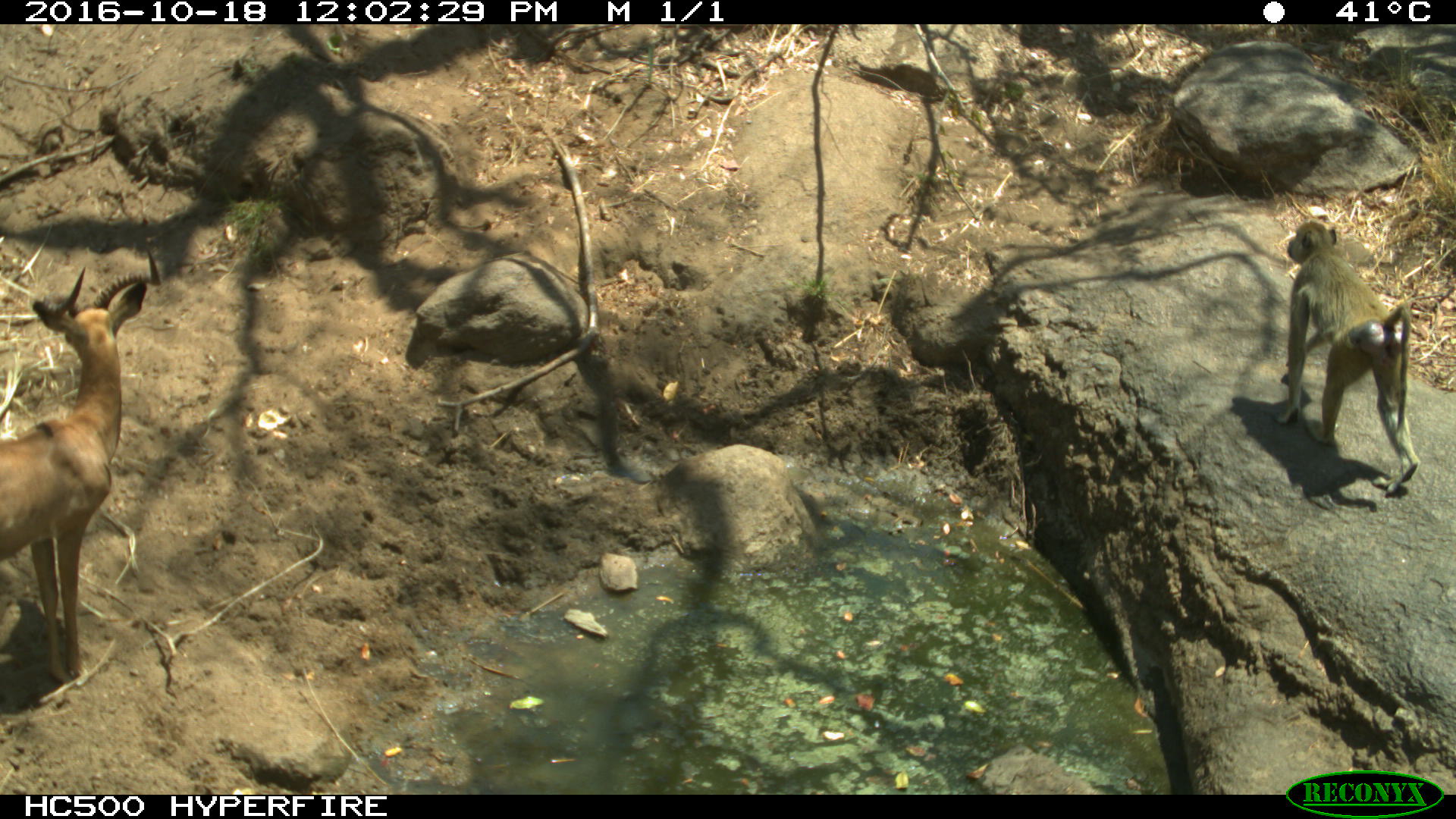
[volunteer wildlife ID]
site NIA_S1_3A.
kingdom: Animalia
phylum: Chordata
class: Mammalia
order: Primates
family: Cercopithecidae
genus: Papio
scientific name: Papio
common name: baboon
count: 1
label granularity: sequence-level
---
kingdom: Animalia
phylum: Chordata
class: Mammalia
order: Artiodactyla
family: Bovidae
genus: Aepyceros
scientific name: Aepyceros melampus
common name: impala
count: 1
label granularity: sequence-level